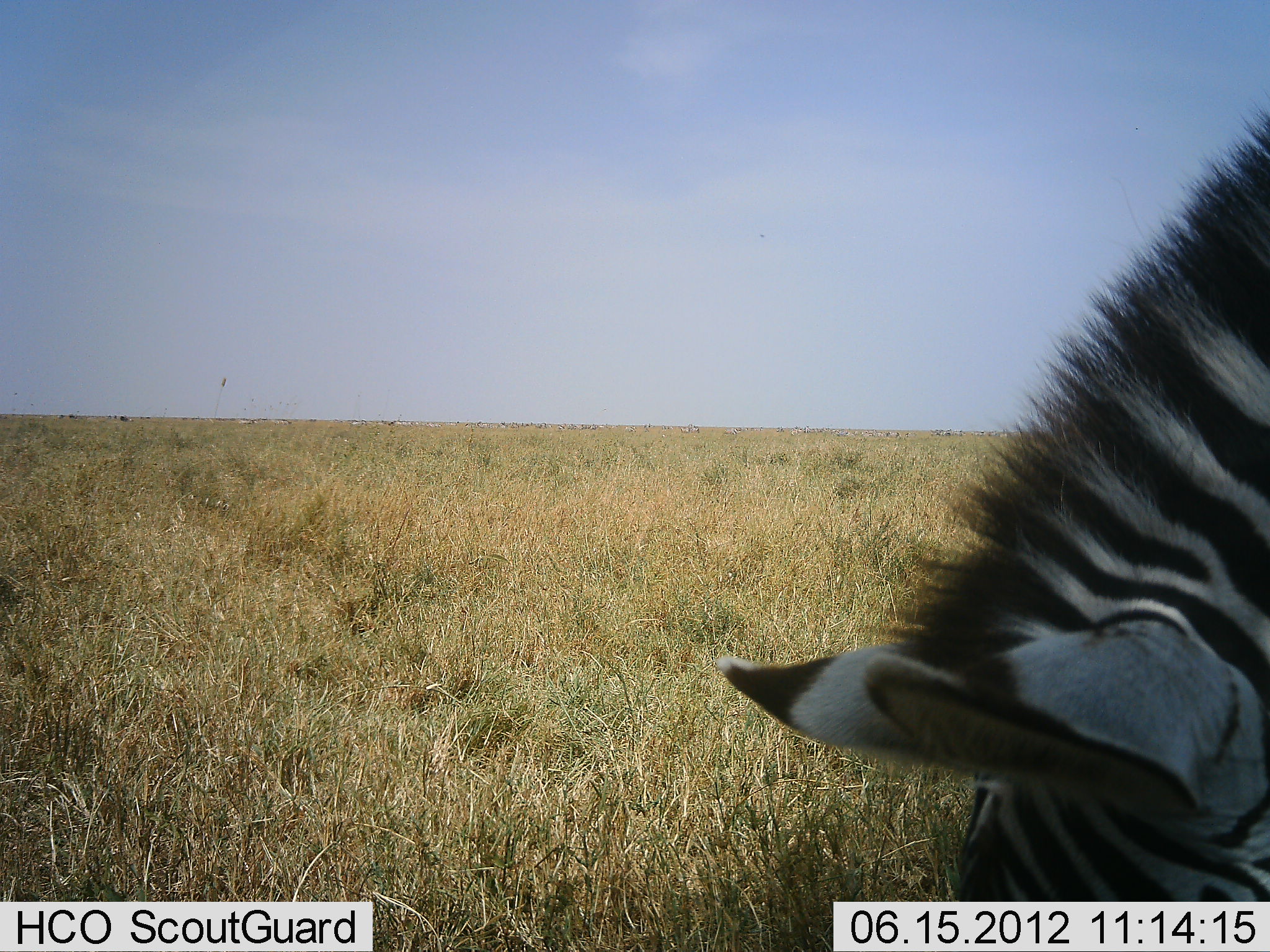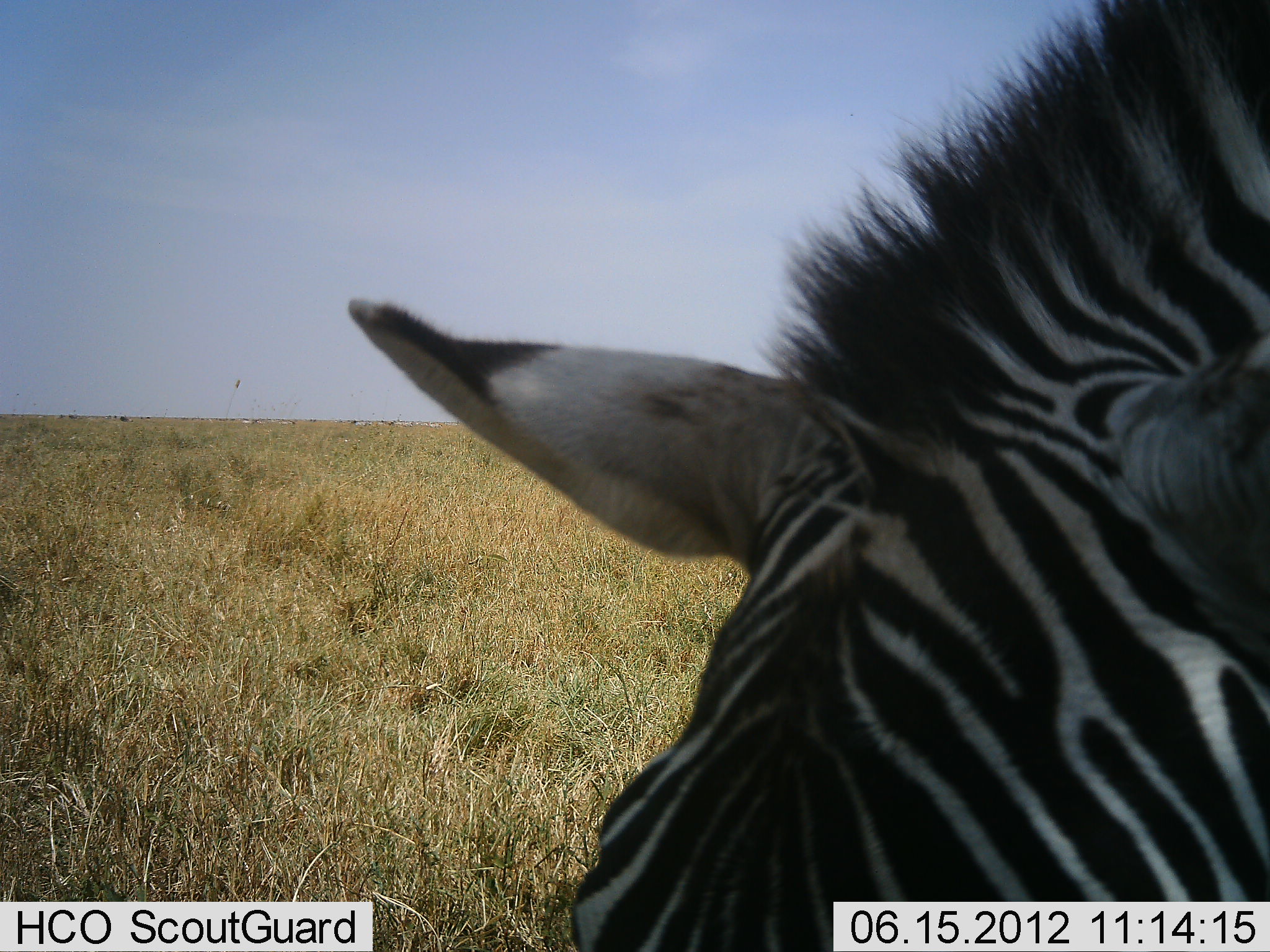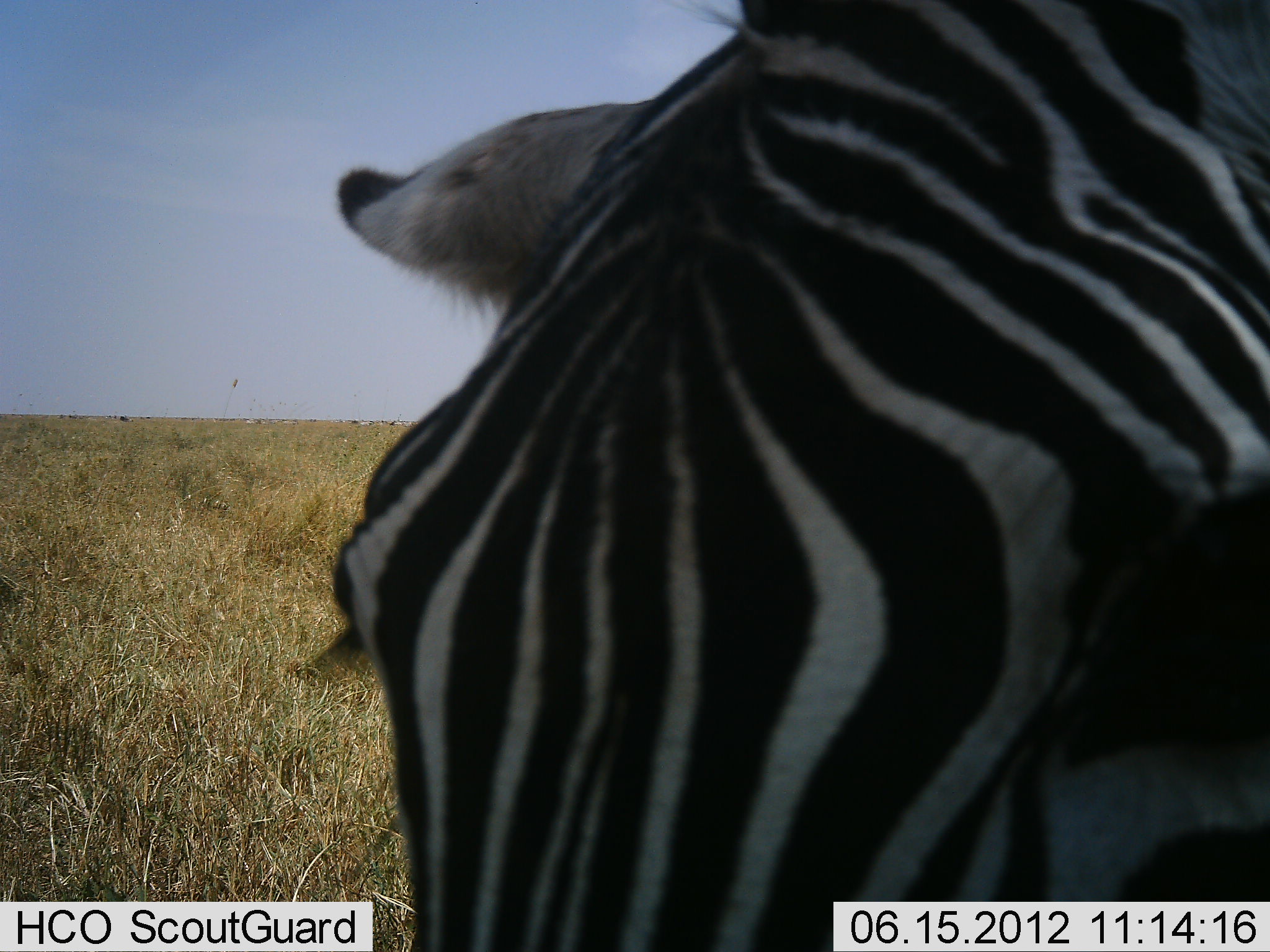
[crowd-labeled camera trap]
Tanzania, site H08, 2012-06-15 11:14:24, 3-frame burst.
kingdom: Animalia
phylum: Chordata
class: Mammalia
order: Perissodactyla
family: Equidae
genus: Equus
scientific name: Equus quagga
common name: plains zebra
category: zebra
Zebra (plains zebra) (Equus quagga), count 1. Behavior (volunteer vote fractions): standing 50%, resting 0%, moving 30%, interacting 0%. Young present (vote fraction): 0%. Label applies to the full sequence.